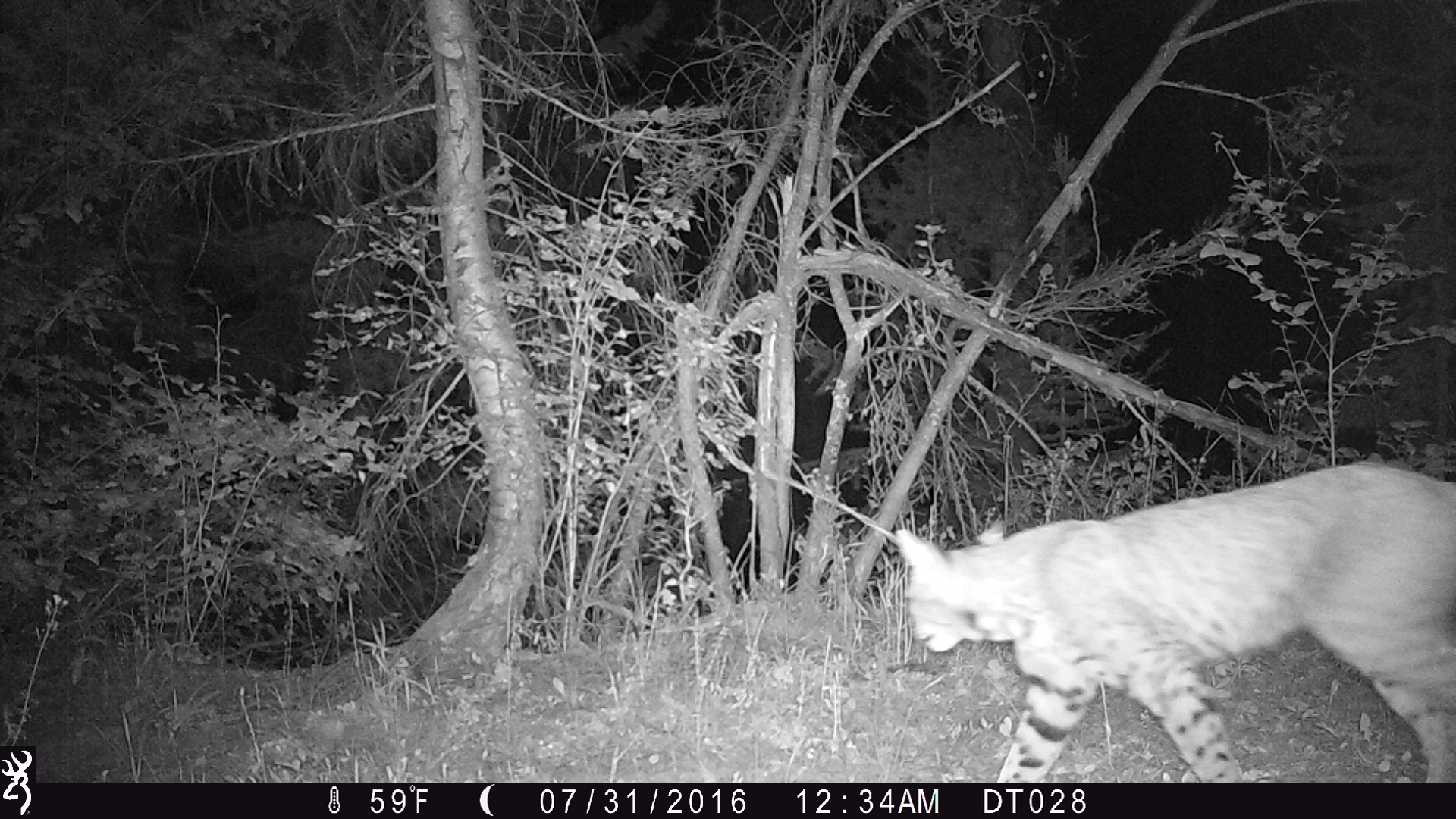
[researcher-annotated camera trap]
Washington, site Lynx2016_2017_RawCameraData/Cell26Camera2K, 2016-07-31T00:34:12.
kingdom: Animalia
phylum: Chordata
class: Mammalia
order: Carnivora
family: Felidae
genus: Lynx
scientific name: Lynx rufus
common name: bobcat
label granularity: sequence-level